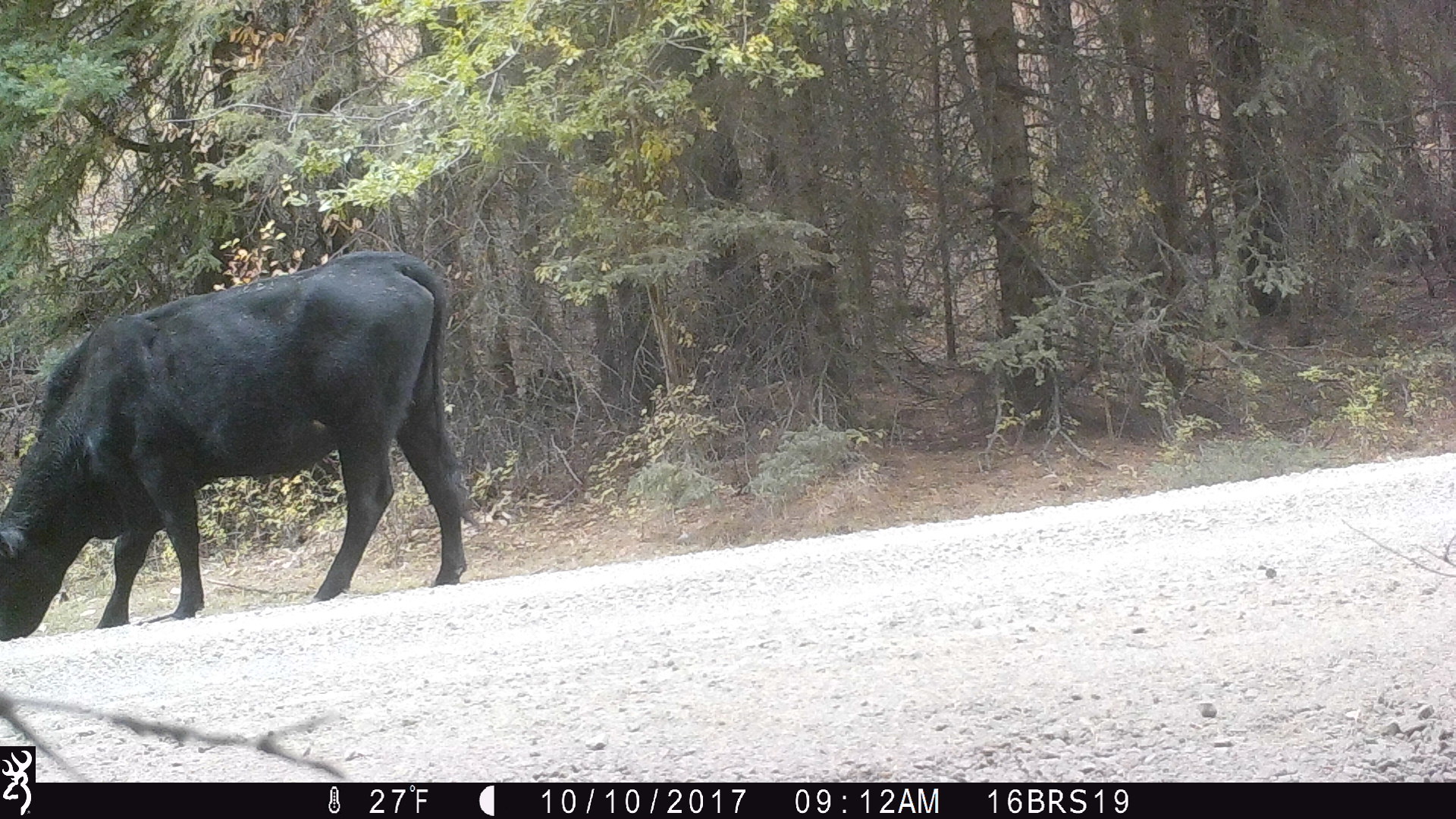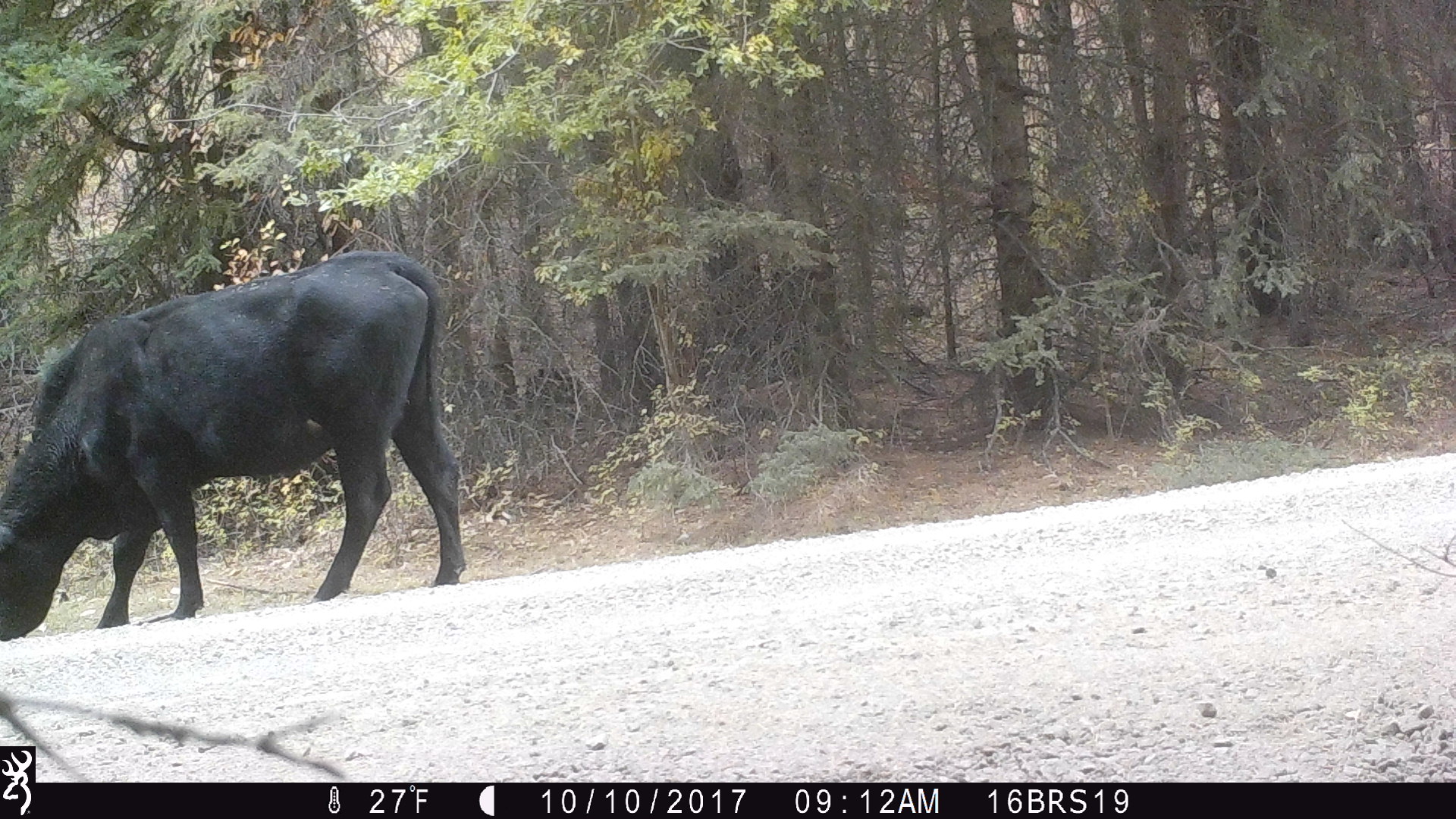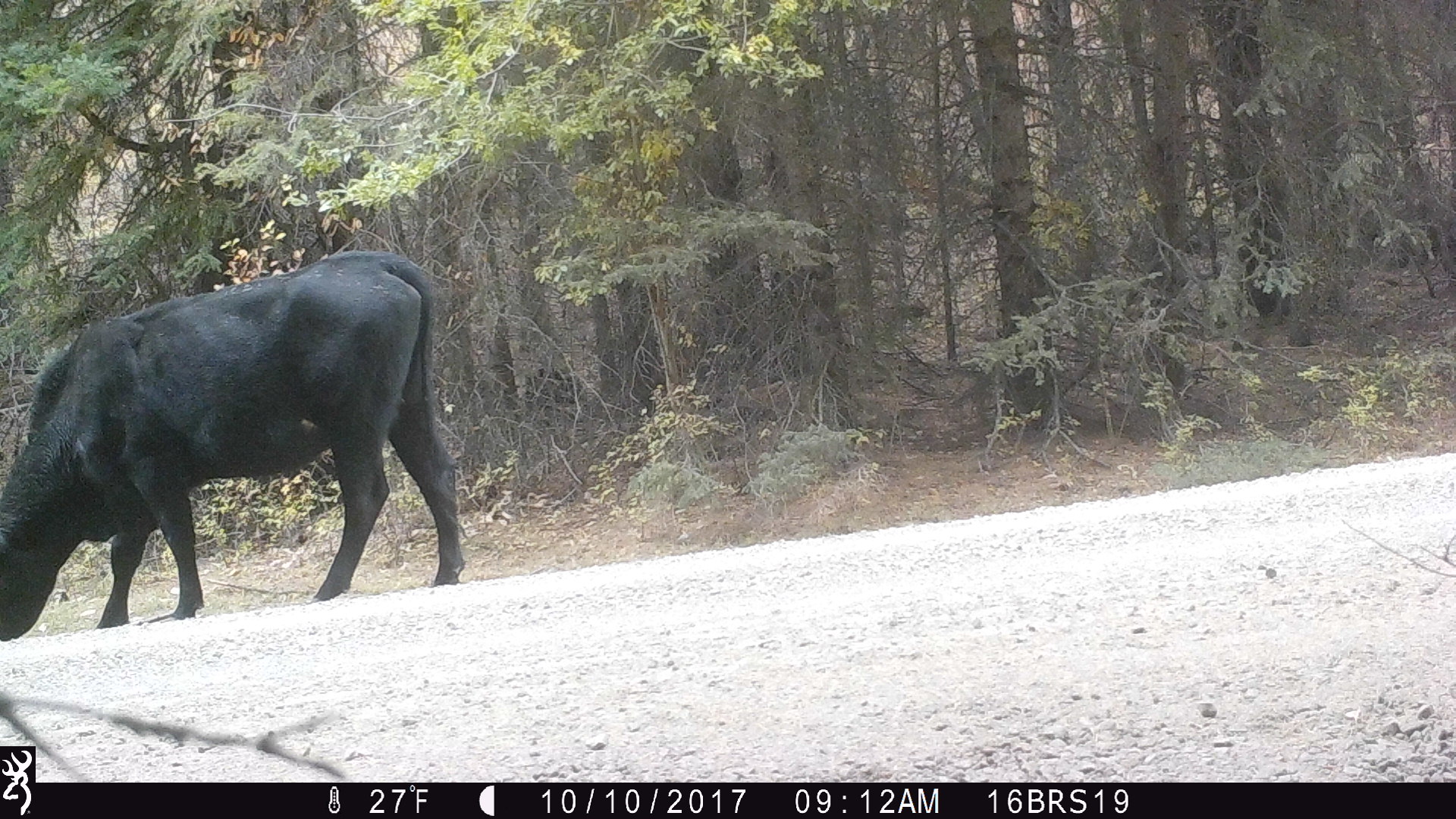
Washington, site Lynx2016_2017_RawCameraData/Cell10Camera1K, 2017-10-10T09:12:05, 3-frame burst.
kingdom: Animalia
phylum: Chordata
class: Mammalia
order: Artiodactyla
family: Bovidae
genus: Bos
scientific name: Bos taurus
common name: domestic cattle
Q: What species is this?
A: Domestic cattle (Bos taurus).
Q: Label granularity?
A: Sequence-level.